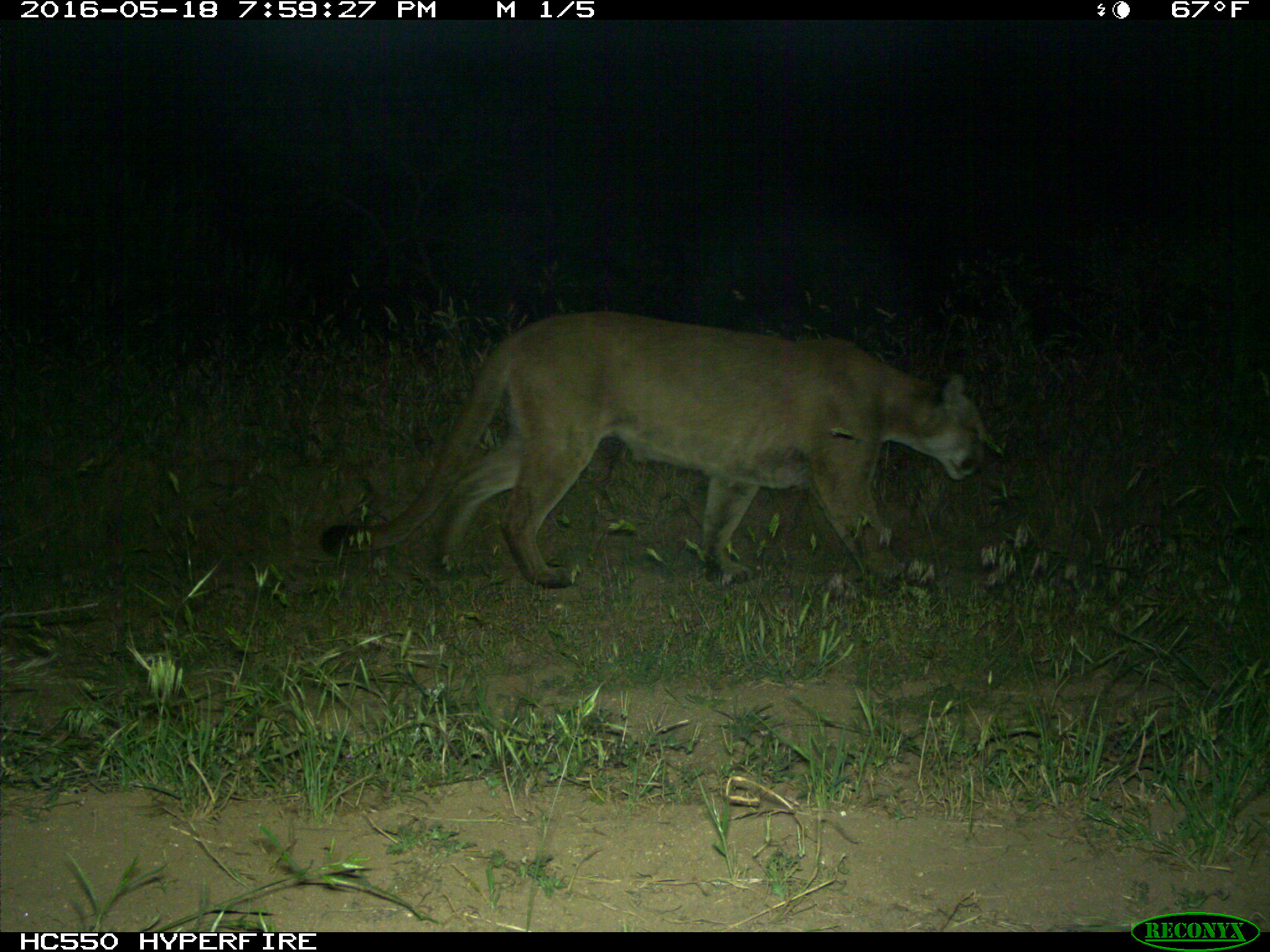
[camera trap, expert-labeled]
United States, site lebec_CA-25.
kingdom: Animalia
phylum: Chordata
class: Mammalia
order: Carnivora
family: Felidae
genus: Puma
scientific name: Puma concolor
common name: mountain lion